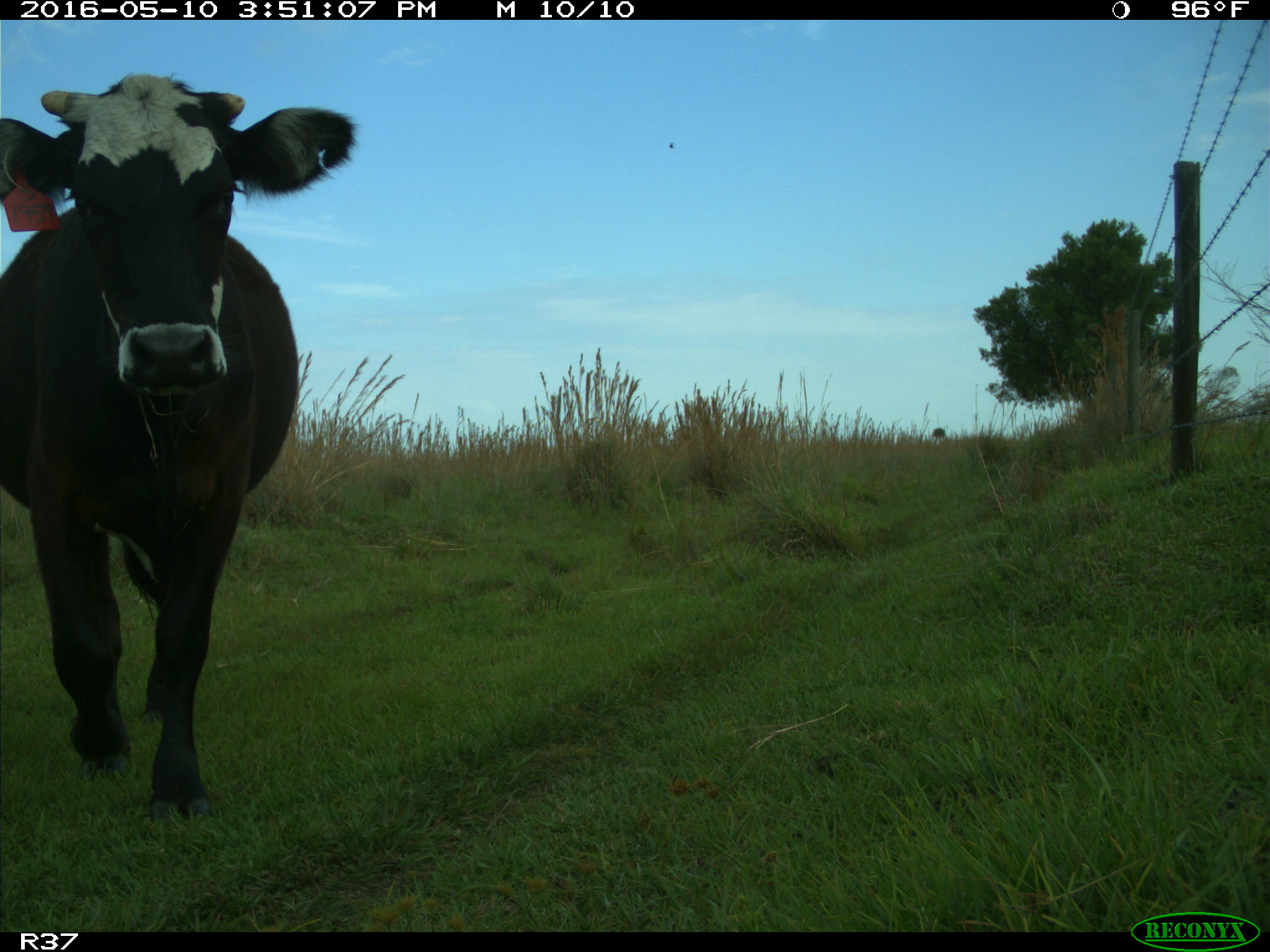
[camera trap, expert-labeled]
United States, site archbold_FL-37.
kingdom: Animalia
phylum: Chordata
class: Mammalia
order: Artiodactyla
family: Bovidae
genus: Bos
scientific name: Bos taurus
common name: domestic cow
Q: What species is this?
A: Bos taurus (domestic cow).